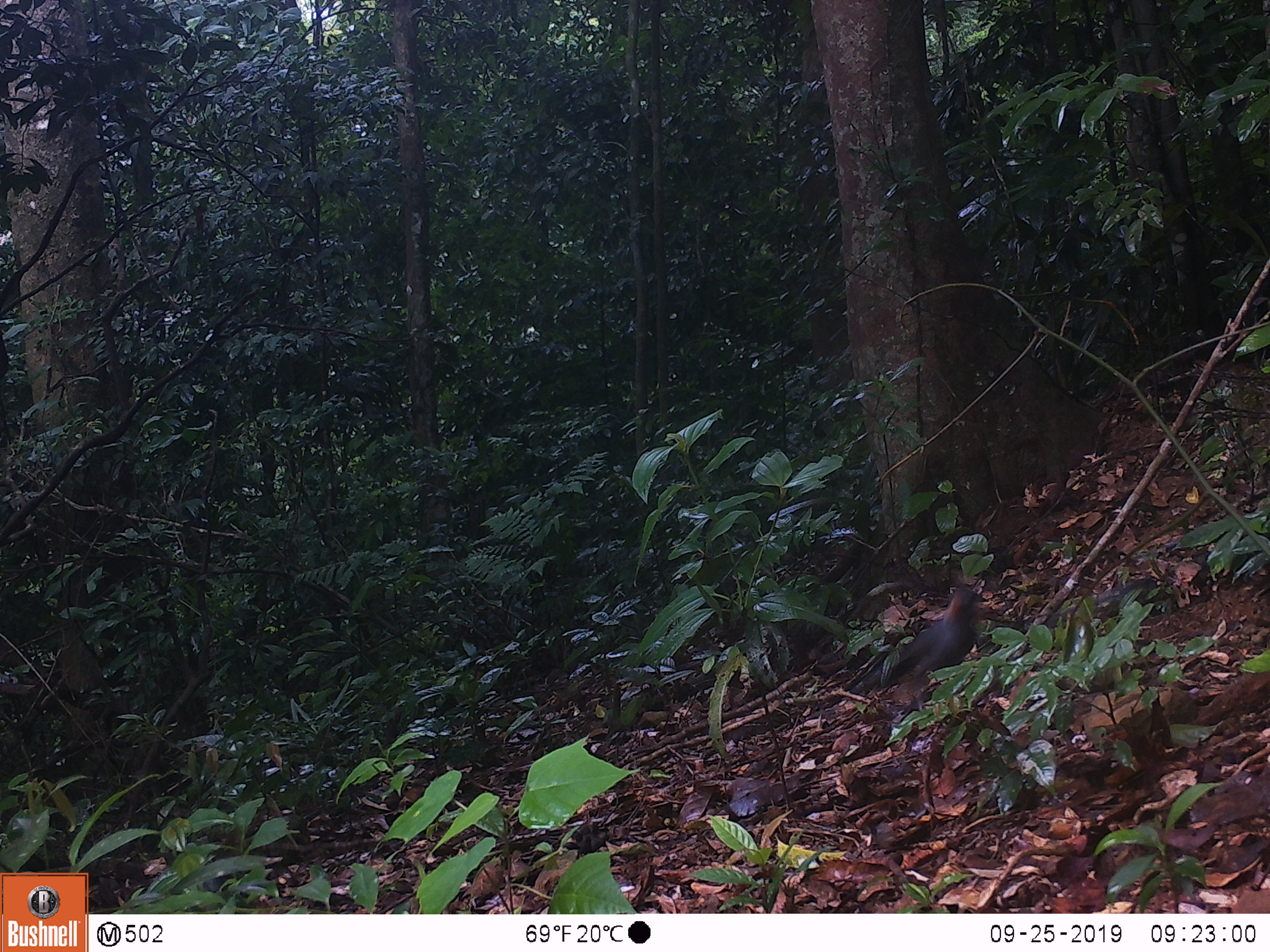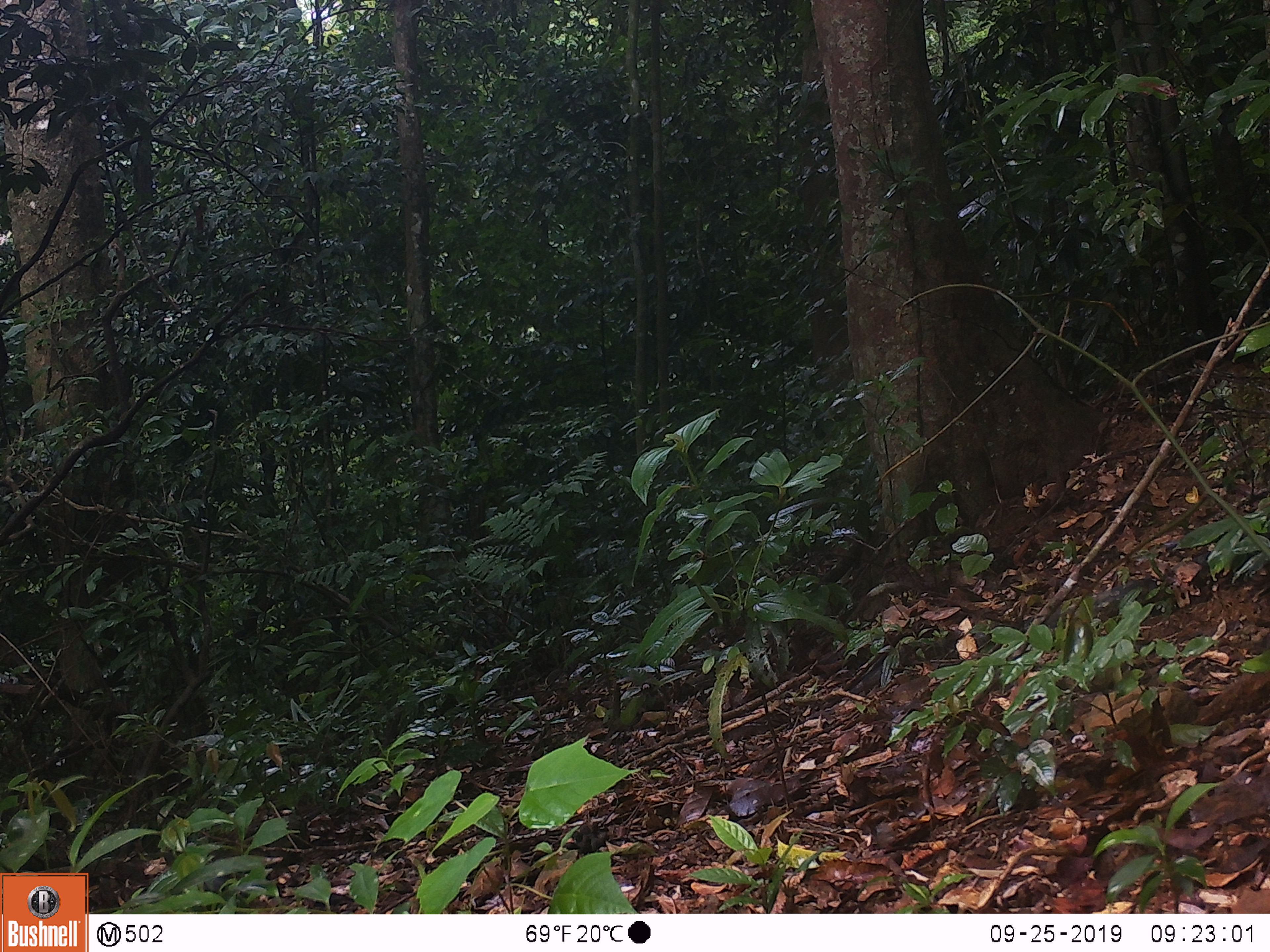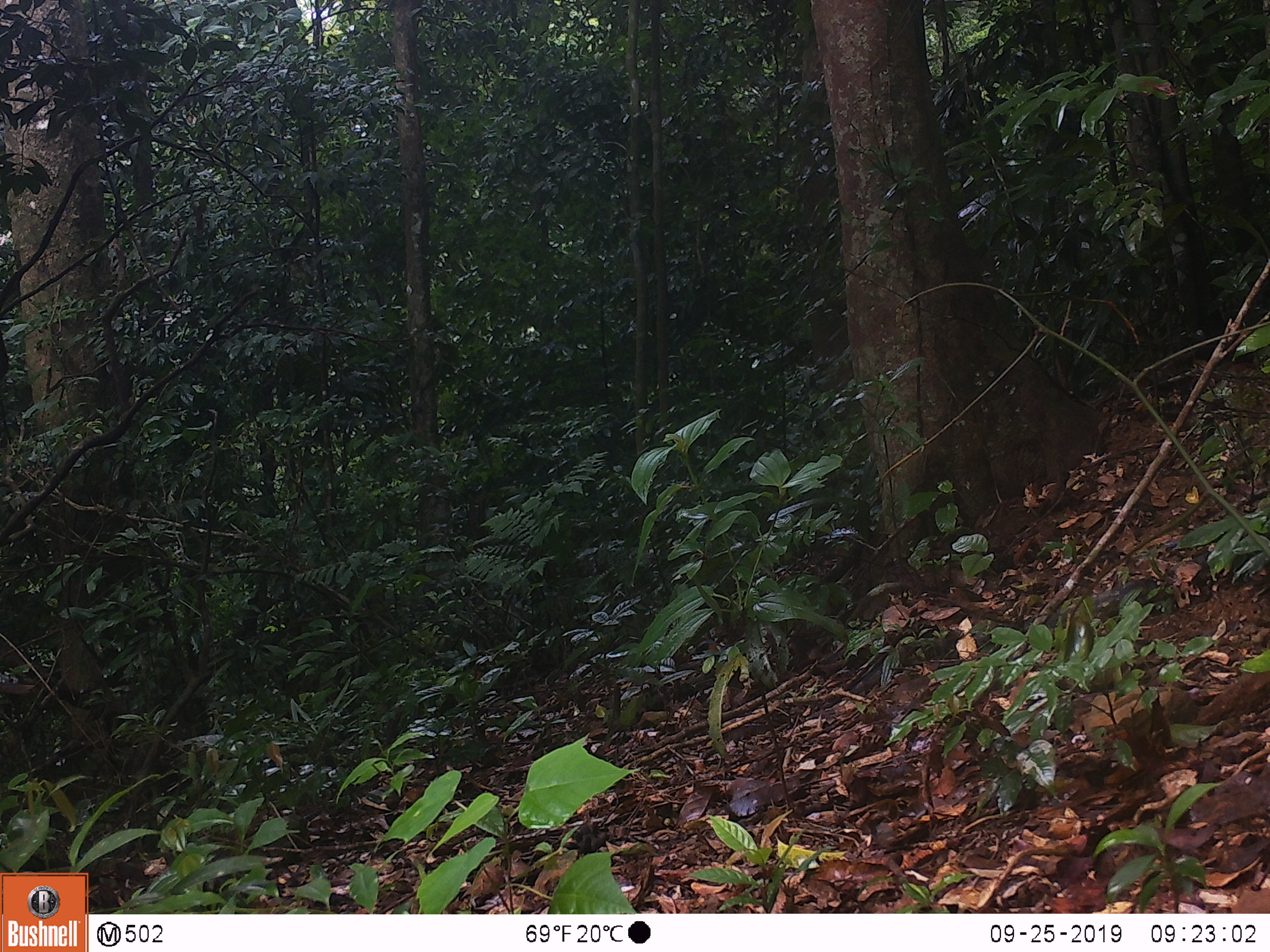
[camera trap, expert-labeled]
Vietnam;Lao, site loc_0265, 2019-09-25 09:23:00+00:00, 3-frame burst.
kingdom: Animalia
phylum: Chordata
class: Aves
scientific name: Aves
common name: bird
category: unidentified bird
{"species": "unidentified bird (bird) (Aves)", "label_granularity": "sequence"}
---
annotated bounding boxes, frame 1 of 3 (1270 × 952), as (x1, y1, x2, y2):
unidentified bird: (847, 587, 988, 699)